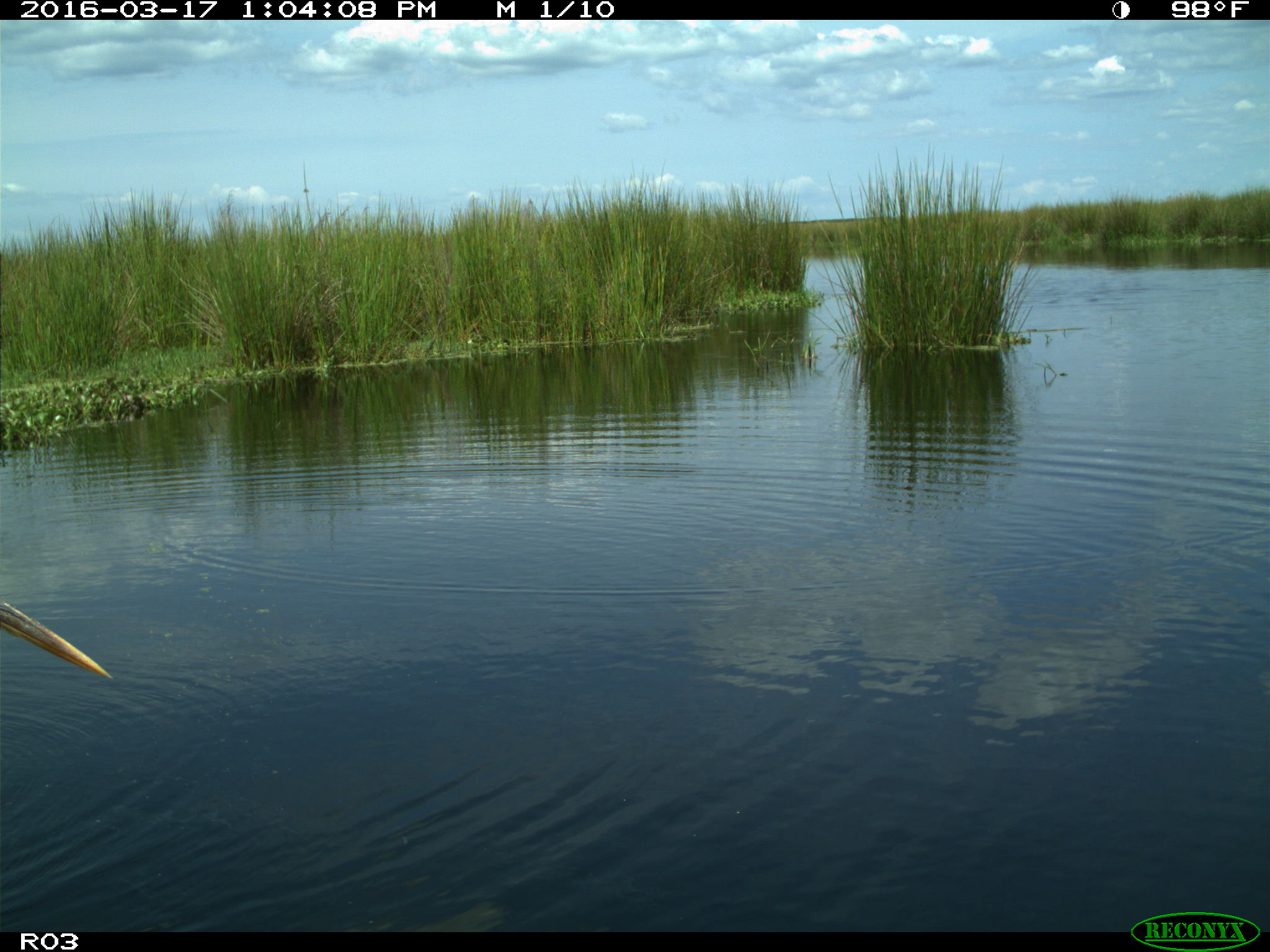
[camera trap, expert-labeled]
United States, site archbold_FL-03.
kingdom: Animalia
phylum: Chordata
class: Aves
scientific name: Aves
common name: birds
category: unidentified bird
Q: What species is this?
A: Unidentified bird (birds) (Aves).